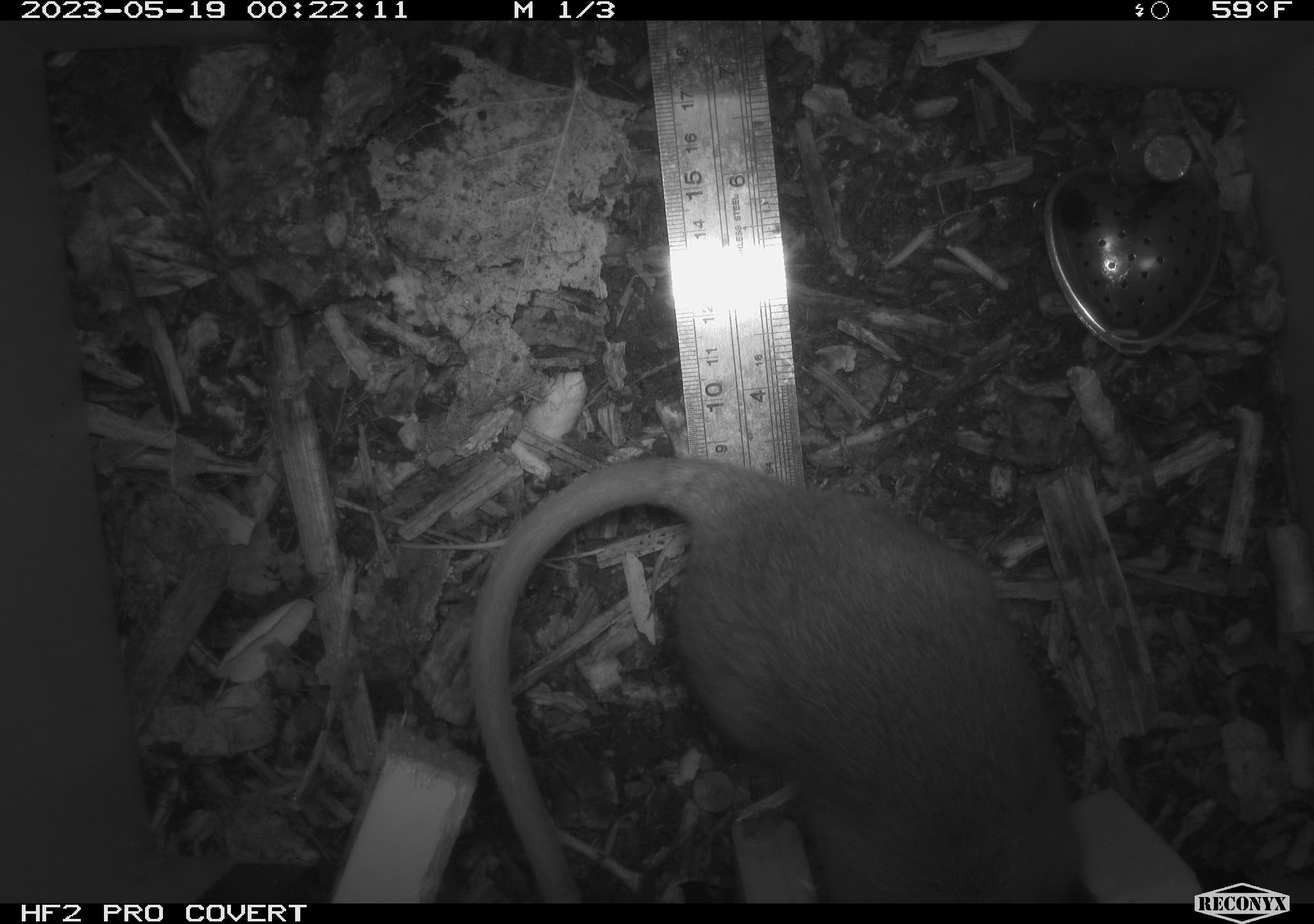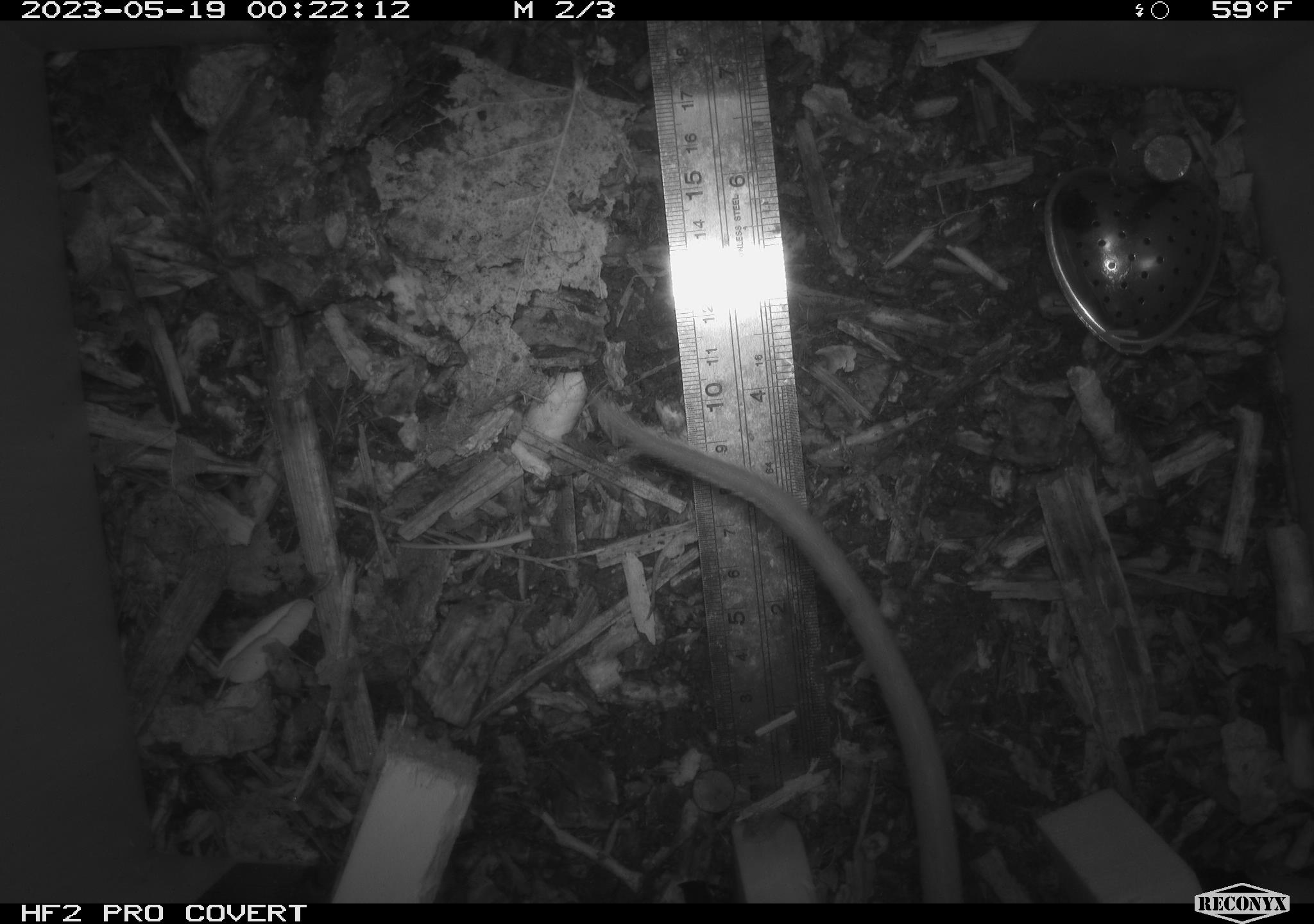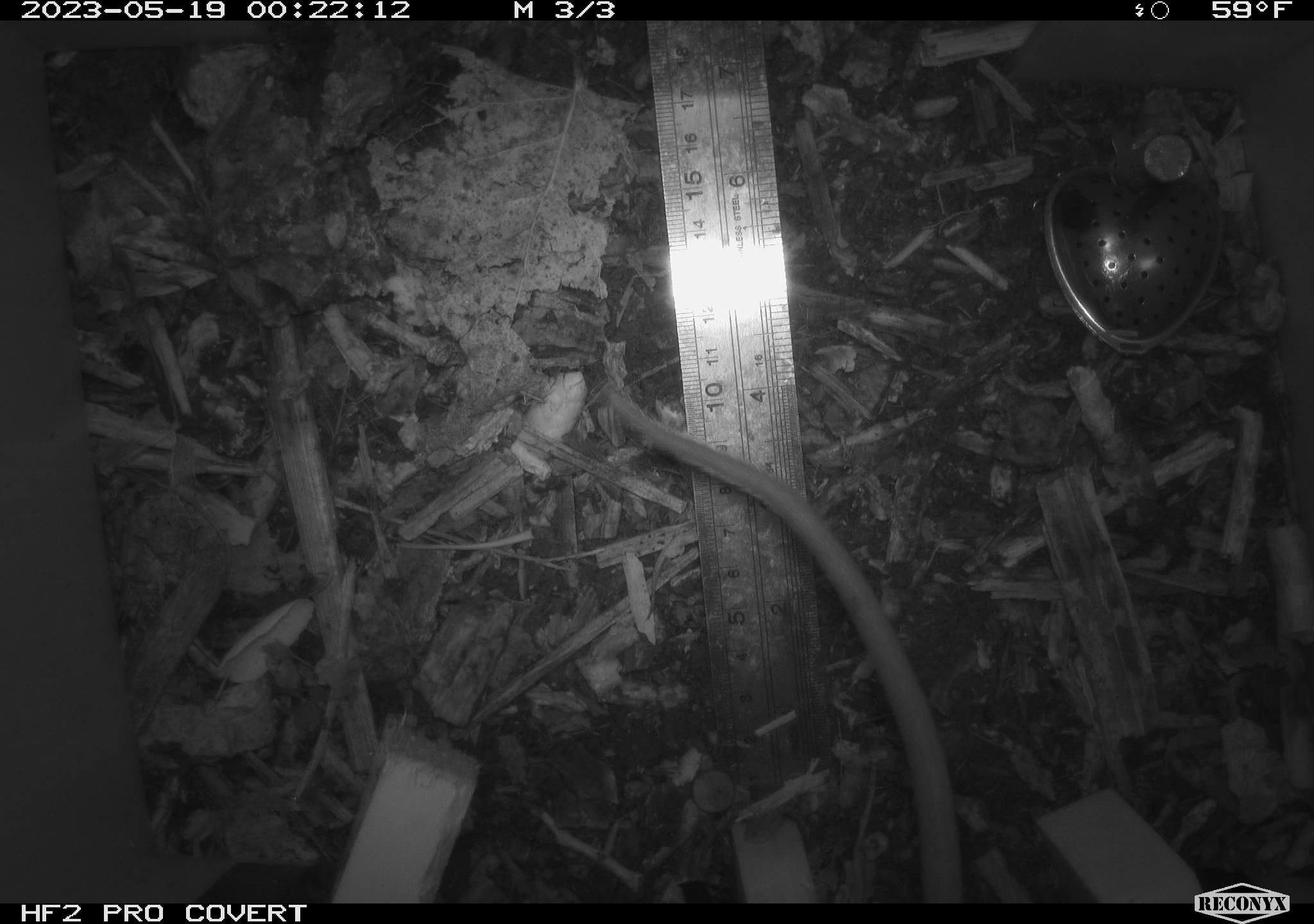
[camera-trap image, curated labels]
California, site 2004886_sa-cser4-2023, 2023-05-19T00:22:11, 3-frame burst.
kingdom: Animalia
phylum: Chordata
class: Mammalia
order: Rodentia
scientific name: Rodentia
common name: woodrat or rat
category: woodrat or rat species